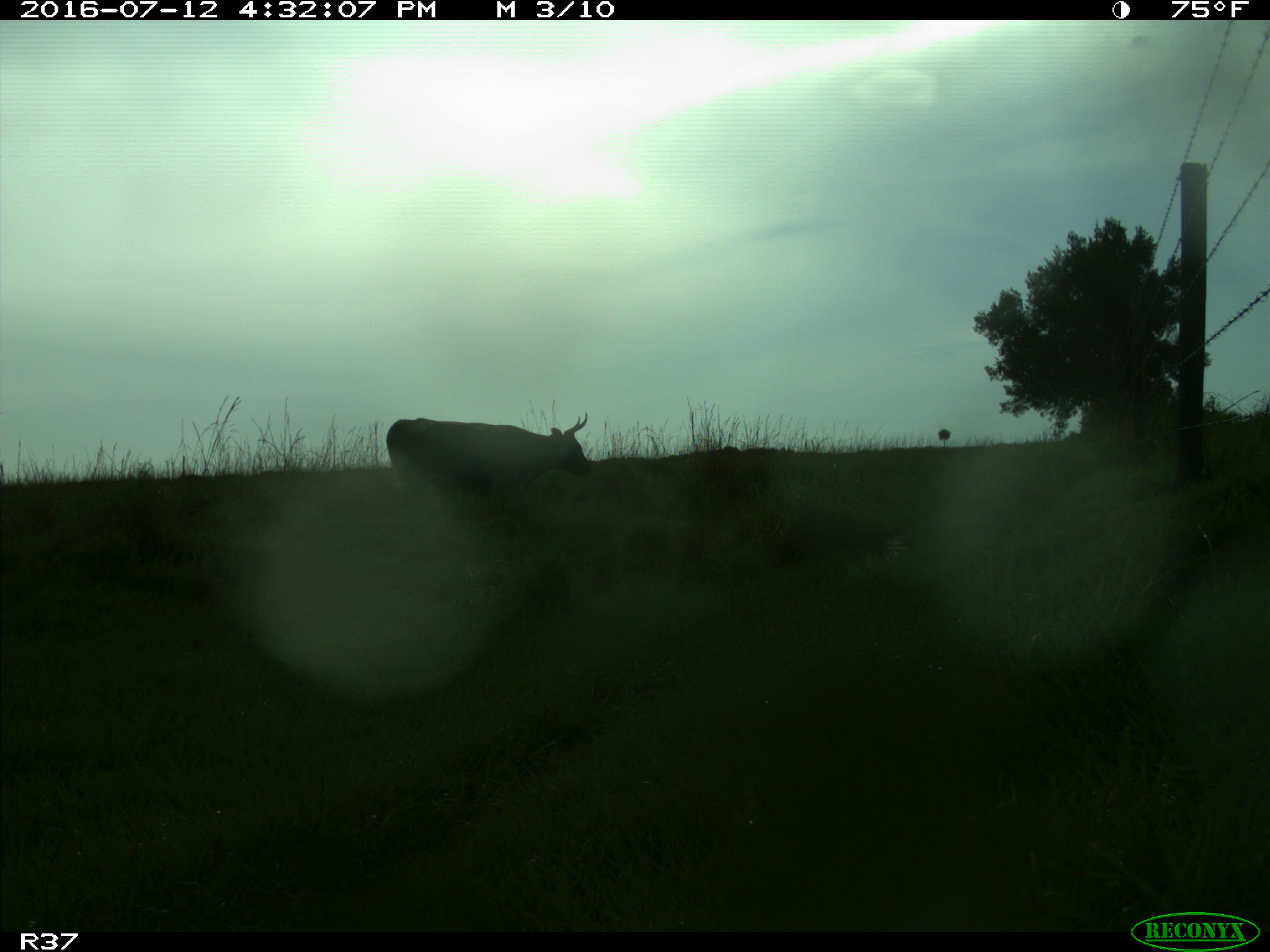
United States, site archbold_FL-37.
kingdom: Animalia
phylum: Chordata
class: Mammalia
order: Artiodactyla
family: Bovidae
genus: Bos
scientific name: Bos taurus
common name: domestic cow